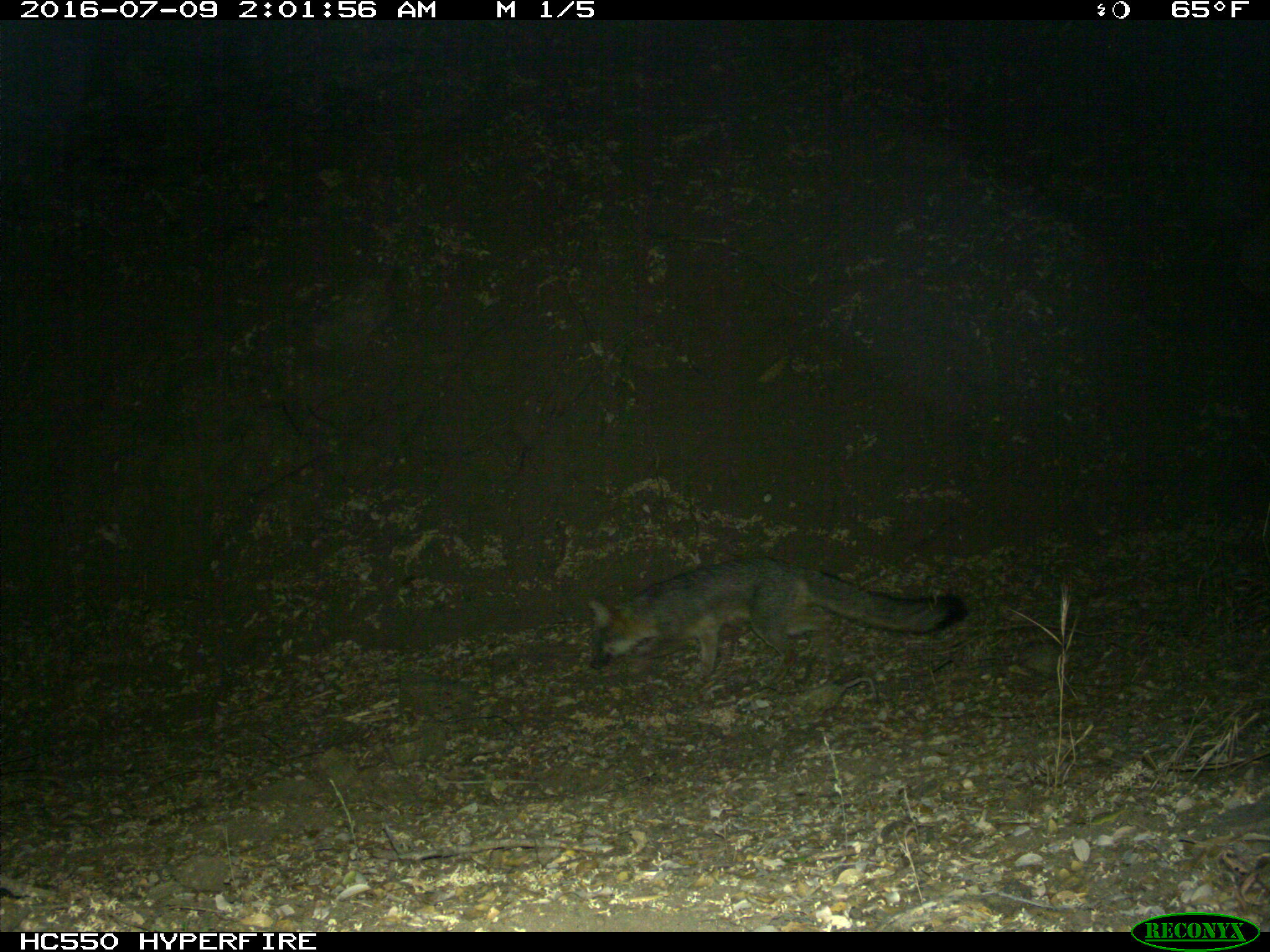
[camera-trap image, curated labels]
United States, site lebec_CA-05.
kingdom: Animalia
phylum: Chordata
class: Mammalia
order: Carnivora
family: Canidae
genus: Urocyon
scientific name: Urocyon cinereoargenteus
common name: gray fox